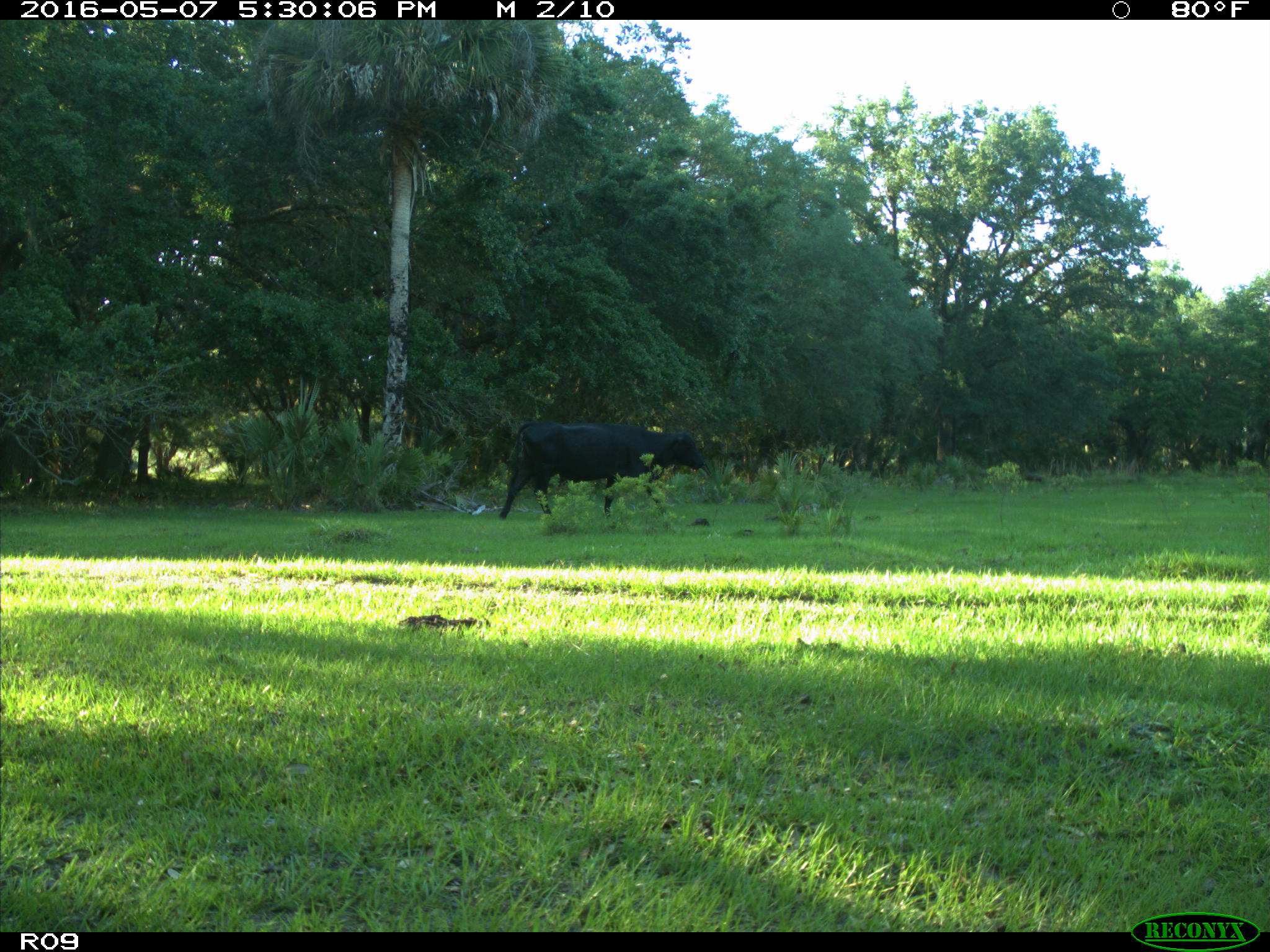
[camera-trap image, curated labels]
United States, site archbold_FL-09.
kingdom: Animalia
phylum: Chordata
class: Mammalia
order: Artiodactyla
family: Bovidae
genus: Bos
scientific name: Bos taurus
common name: domestic cow